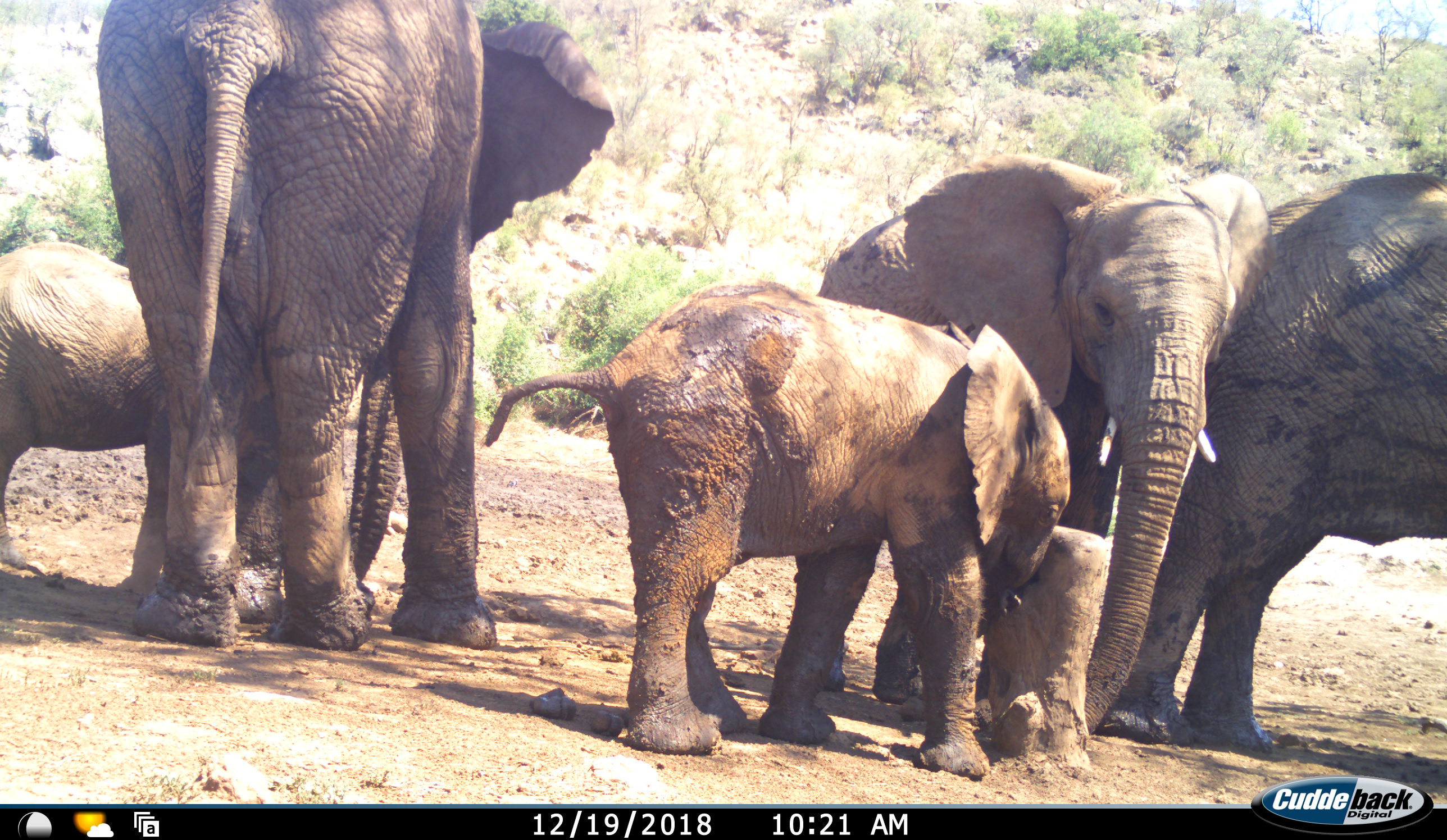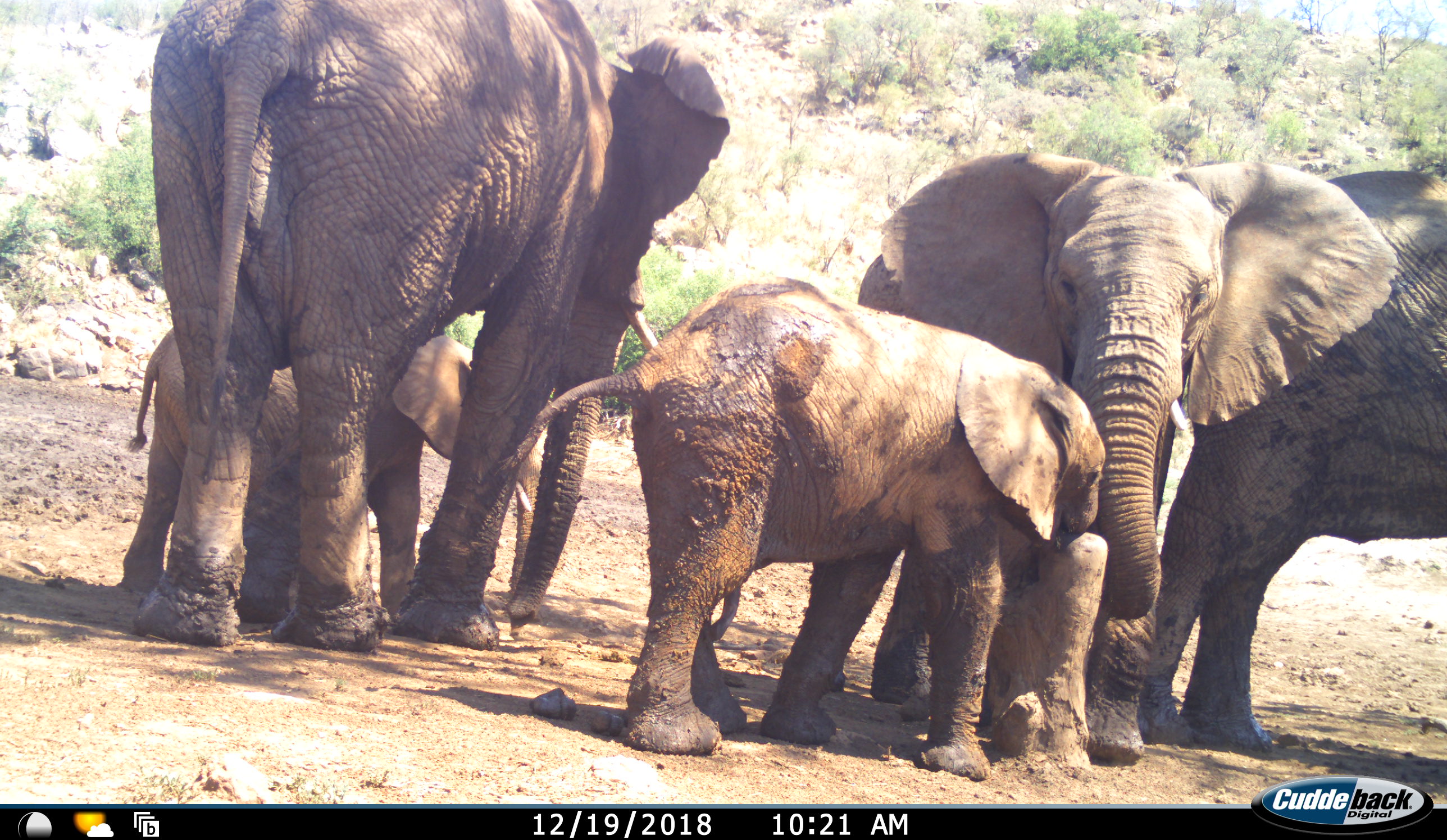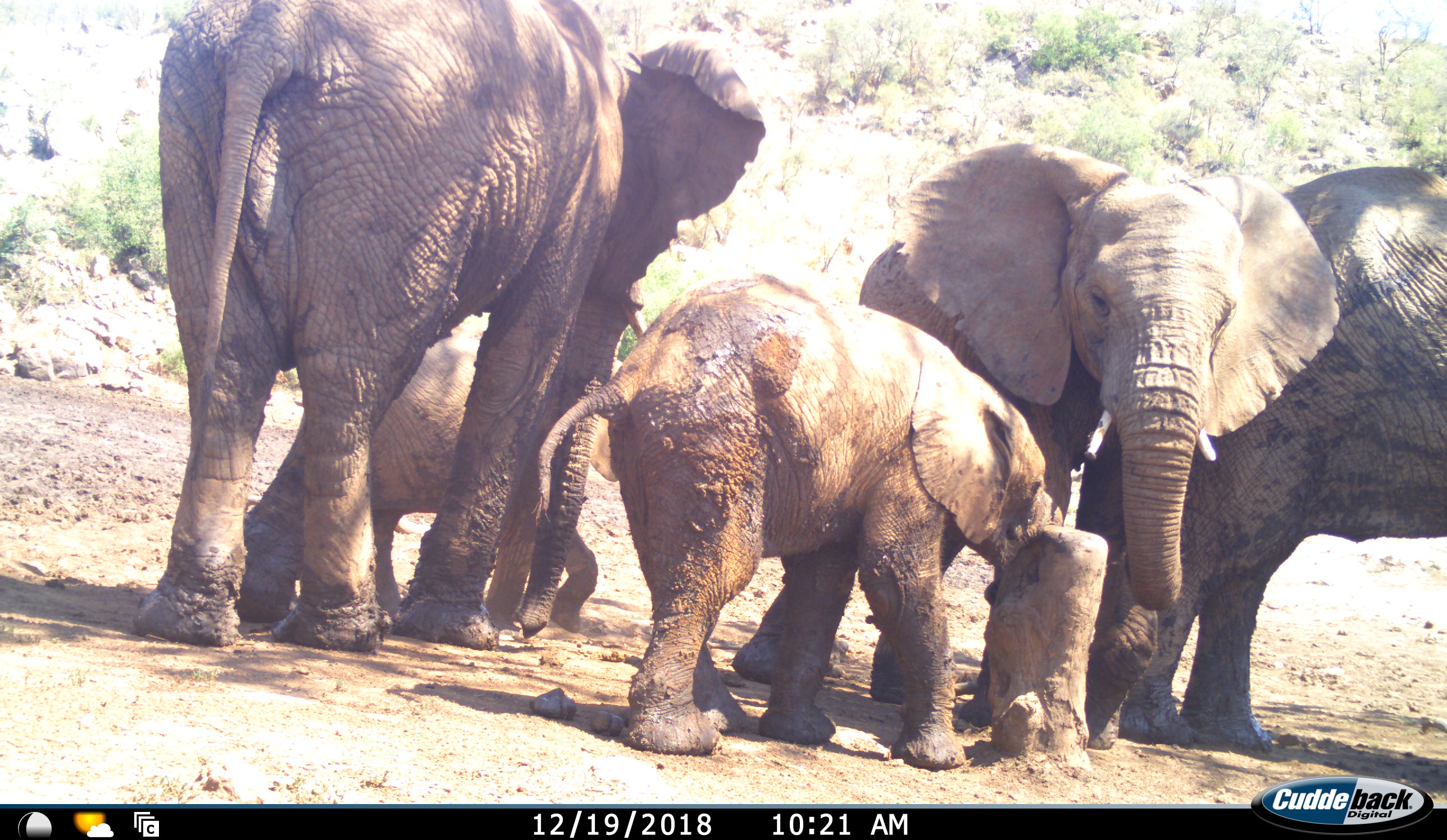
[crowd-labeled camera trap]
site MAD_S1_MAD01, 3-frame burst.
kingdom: Animalia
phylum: Chordata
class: Mammalia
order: Proboscidea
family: Elephantidae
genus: Loxodonta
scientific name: Loxodonta africana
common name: african bush elephant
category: elephant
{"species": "elephant (african bush elephant) (Loxodonta africana)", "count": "5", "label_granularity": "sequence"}